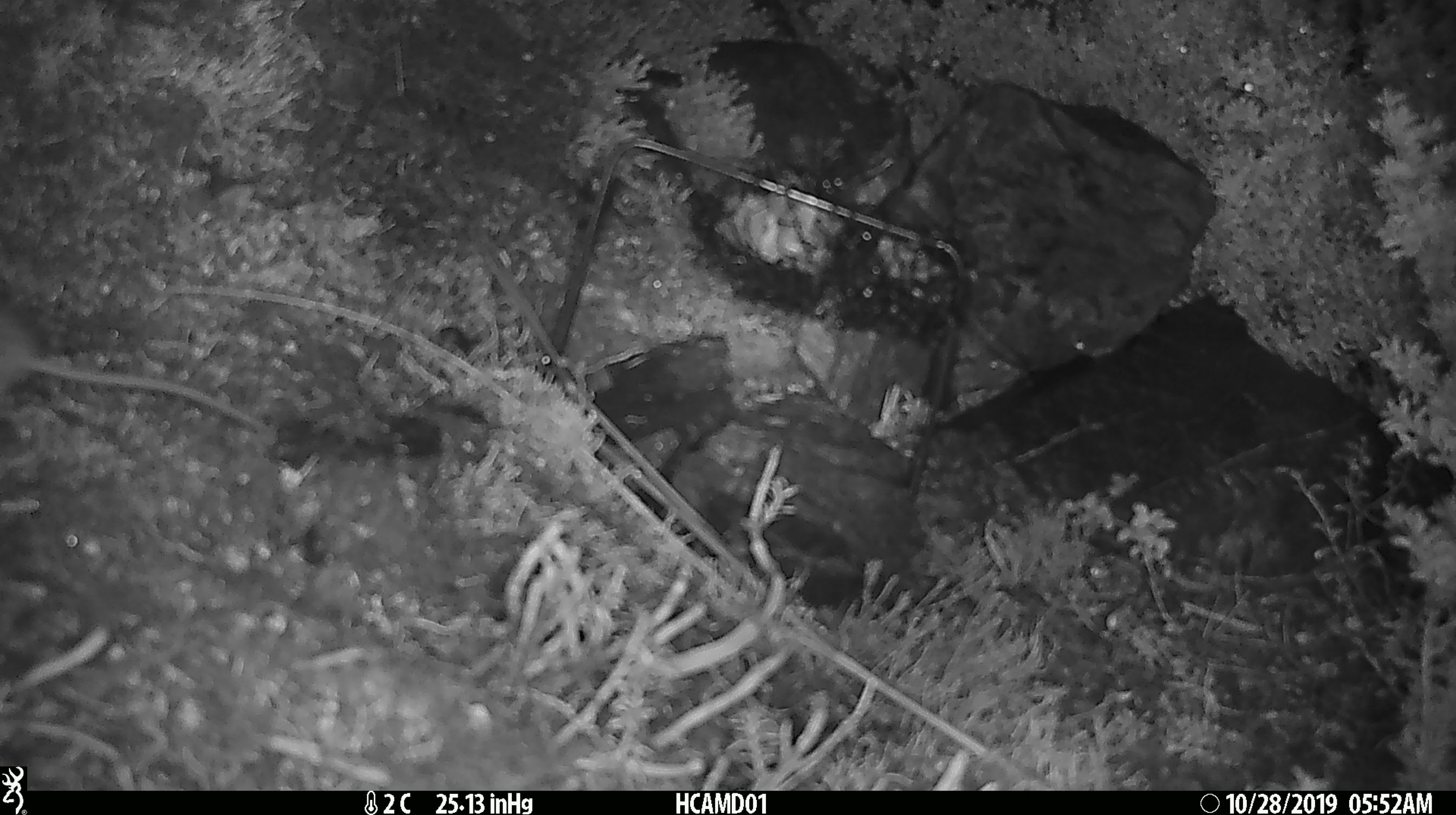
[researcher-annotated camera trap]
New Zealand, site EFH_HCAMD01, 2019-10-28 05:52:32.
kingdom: Animalia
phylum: Chordata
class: Mammalia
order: Rodentia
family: Muridae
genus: Mus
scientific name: Mus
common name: mouse